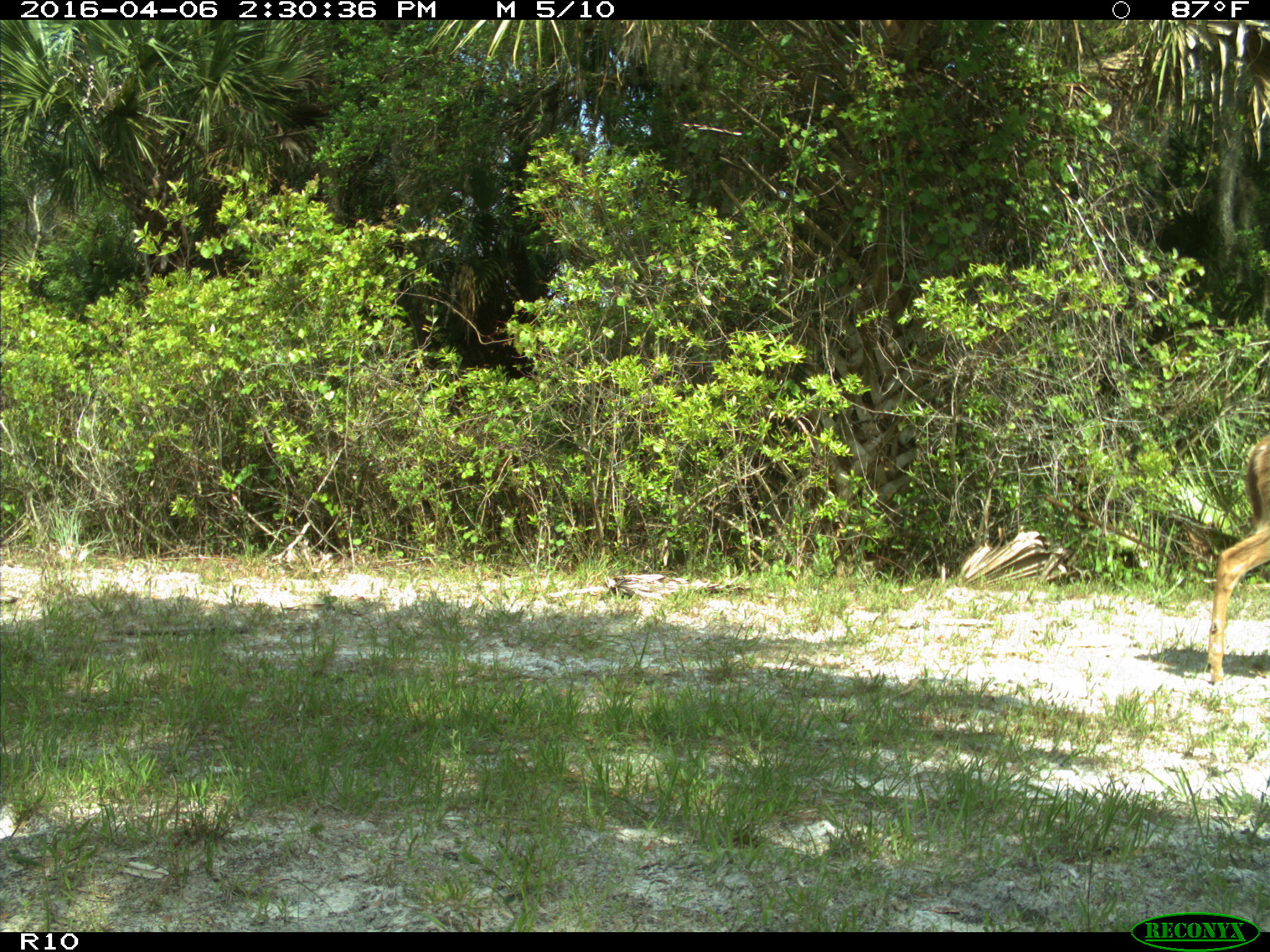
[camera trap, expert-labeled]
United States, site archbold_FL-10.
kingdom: Animalia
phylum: Chordata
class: Mammalia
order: Artiodactyla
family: Cervidae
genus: Odocoileus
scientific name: Odocoileus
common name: deer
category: unidentified deer